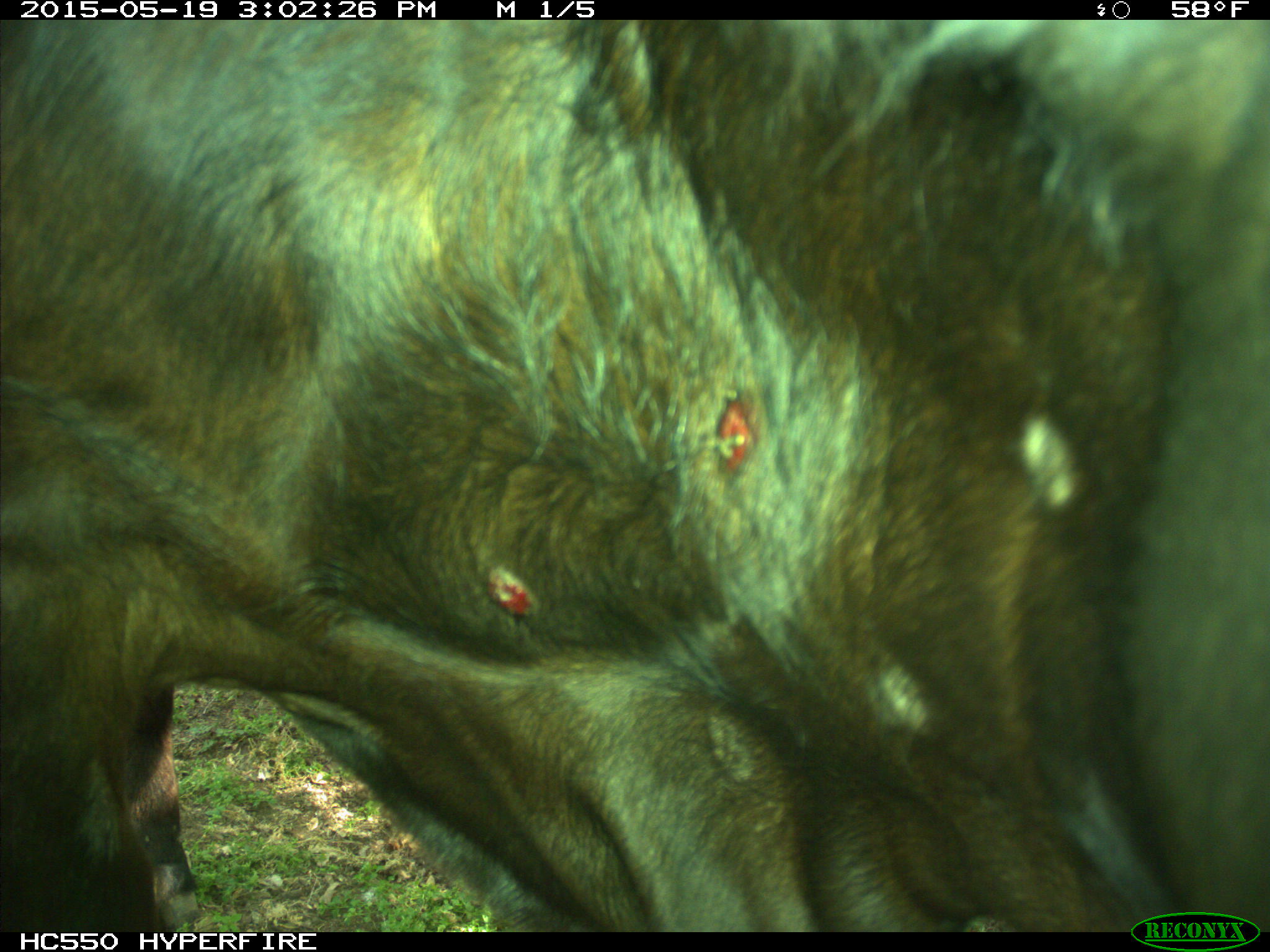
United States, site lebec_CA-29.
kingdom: Animalia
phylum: Chordata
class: Mammalia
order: Artiodactyla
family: Bovidae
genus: Bos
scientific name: Bos taurus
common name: domestic cow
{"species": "Bos taurus (domestic cow)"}